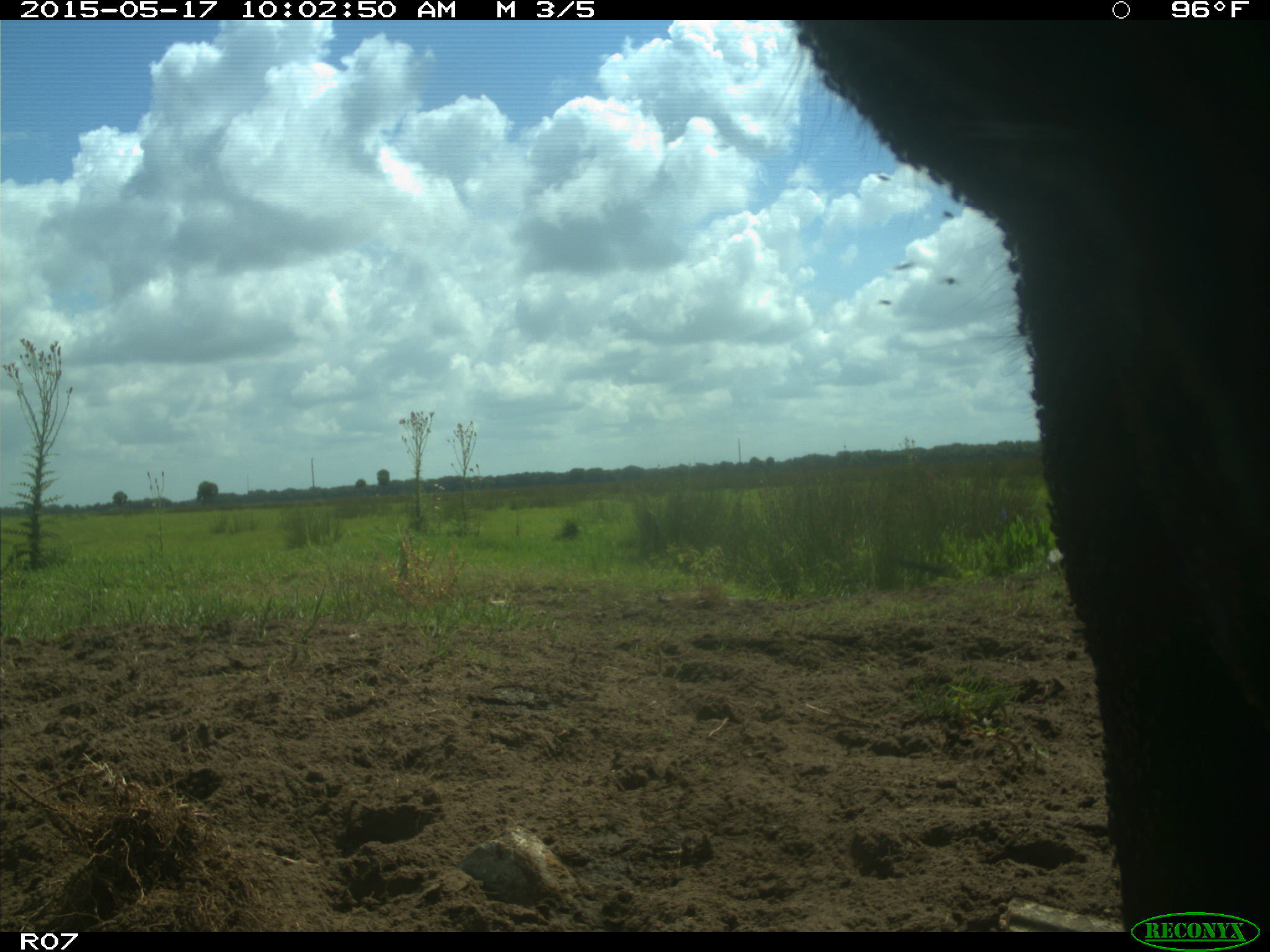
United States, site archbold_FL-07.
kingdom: Animalia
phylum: Chordata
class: Mammalia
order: Artiodactyla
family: Bovidae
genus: Bos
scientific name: Bos taurus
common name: domestic cow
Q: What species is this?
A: Bos taurus (domestic cow).